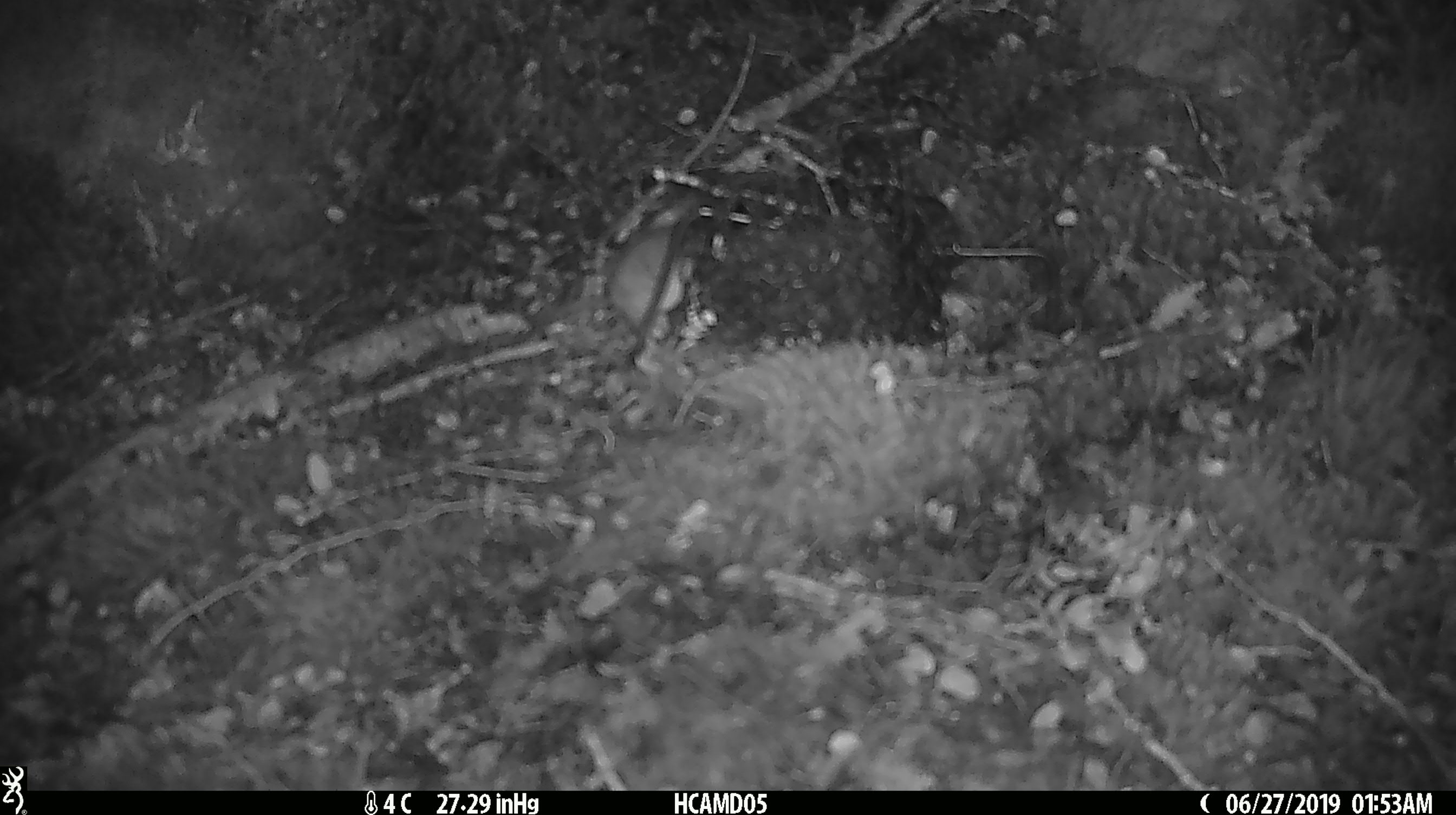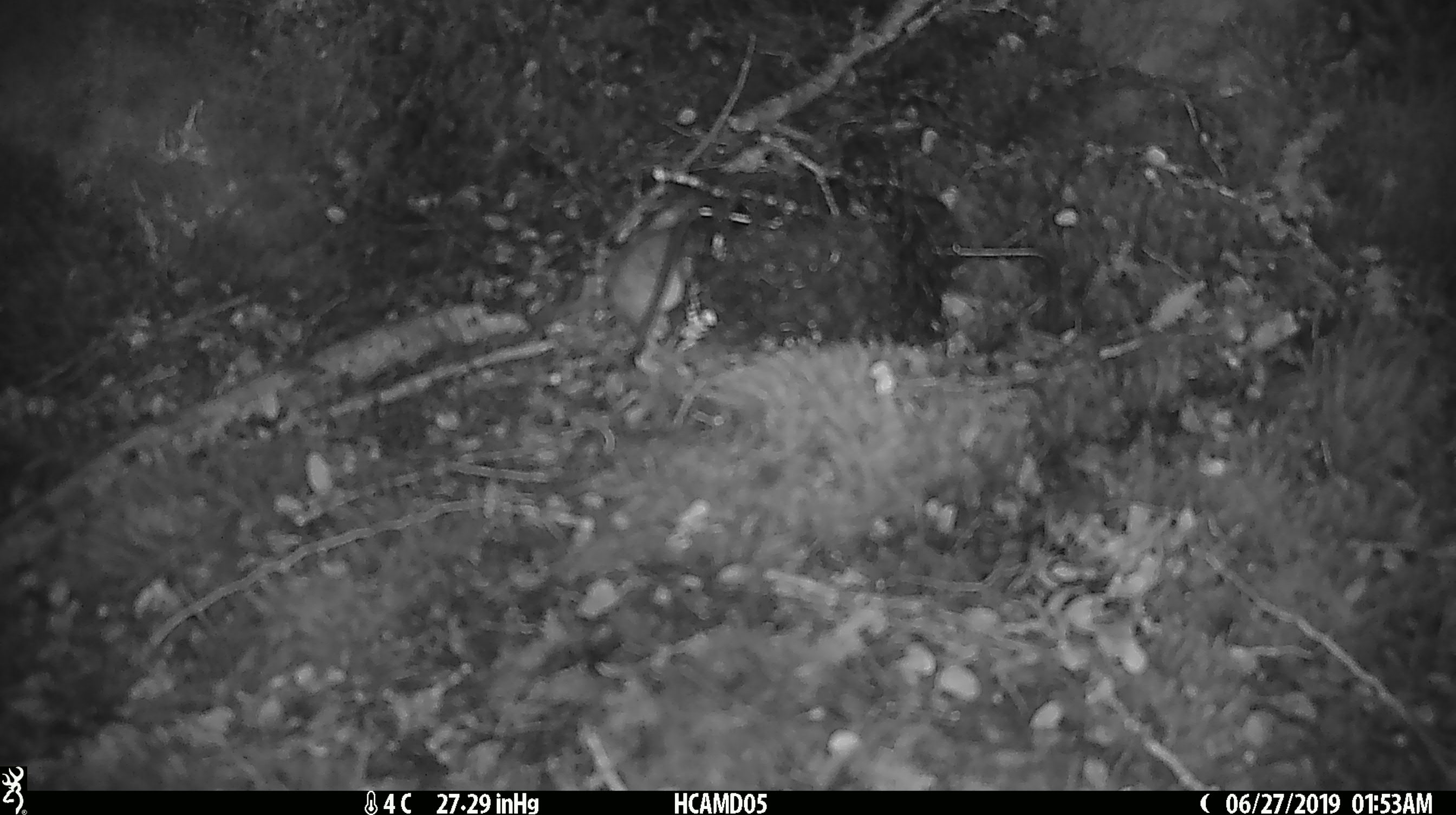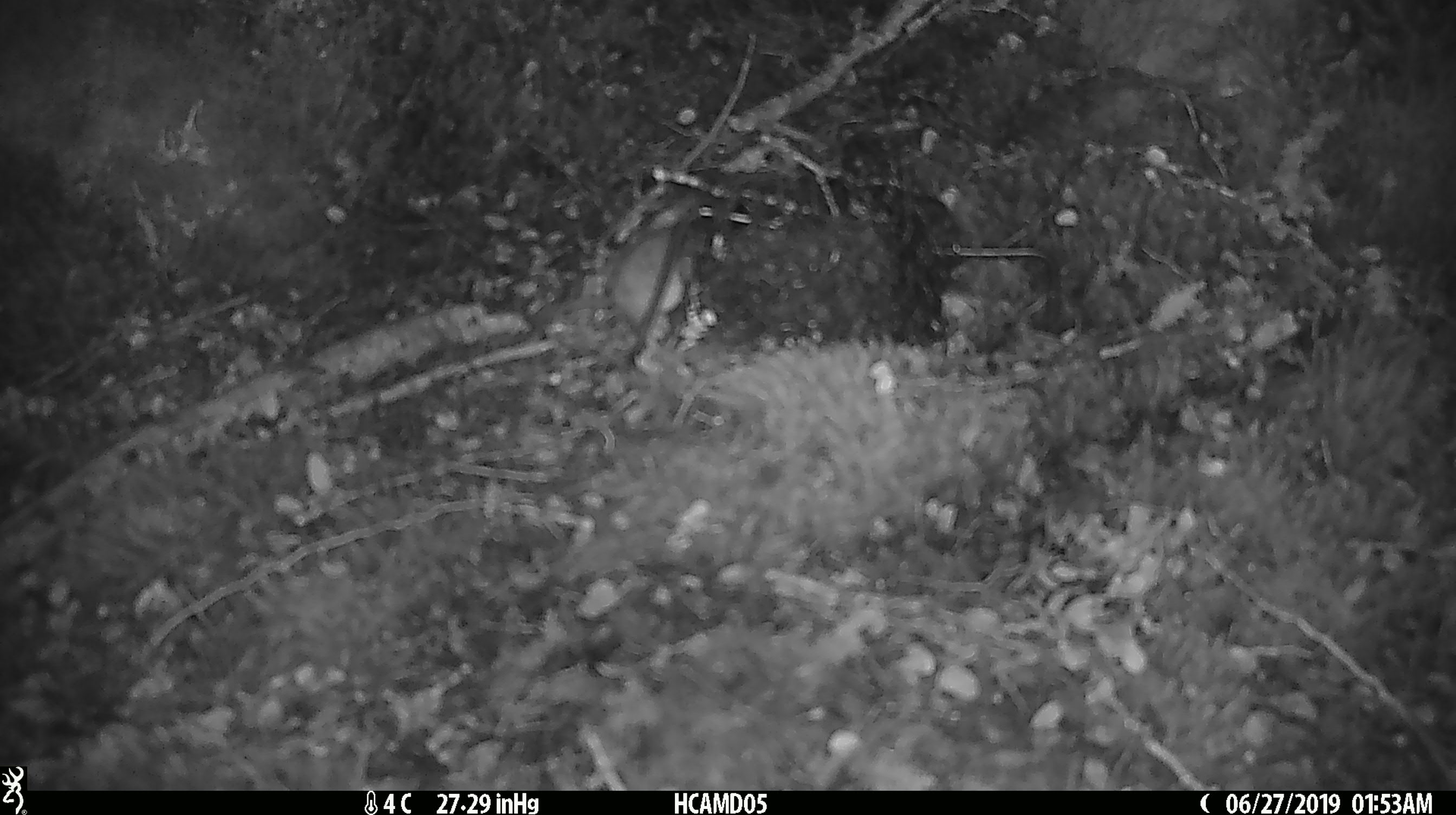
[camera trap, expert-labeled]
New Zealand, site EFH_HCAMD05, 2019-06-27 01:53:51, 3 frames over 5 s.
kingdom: Animalia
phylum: Chordata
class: Mammalia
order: Rodentia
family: Muridae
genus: Mus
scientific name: Mus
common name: mouse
Mouse (Mus).